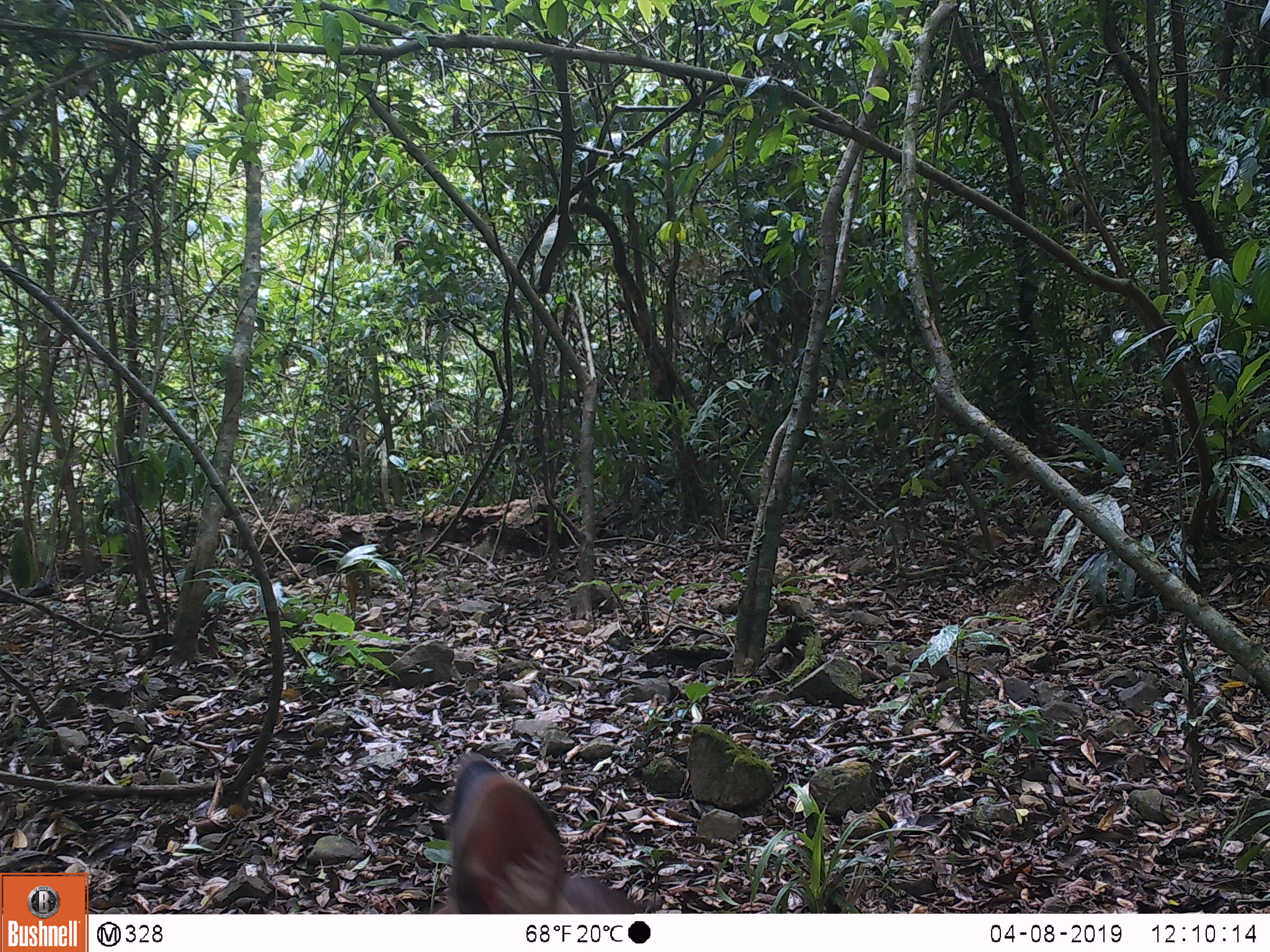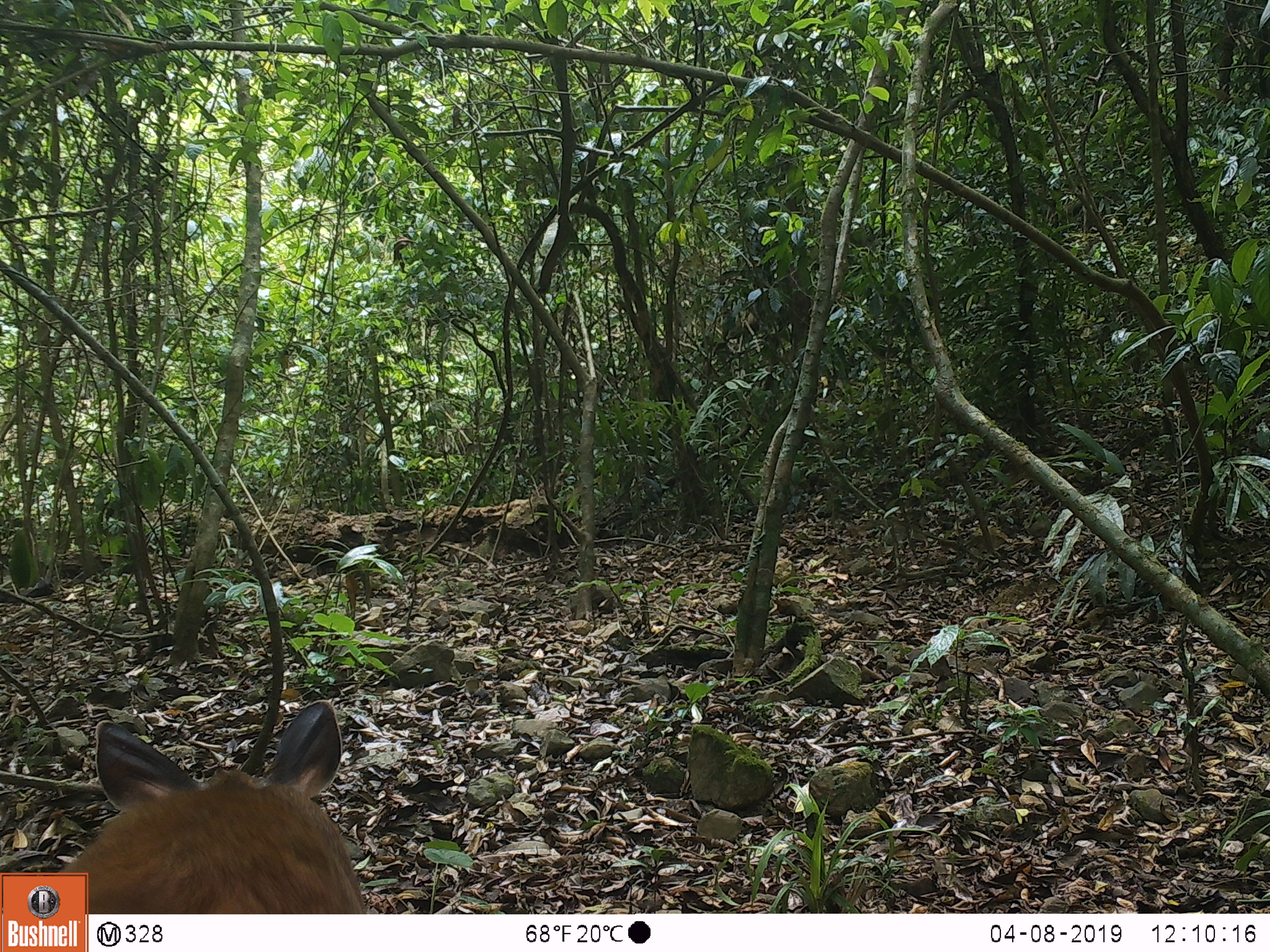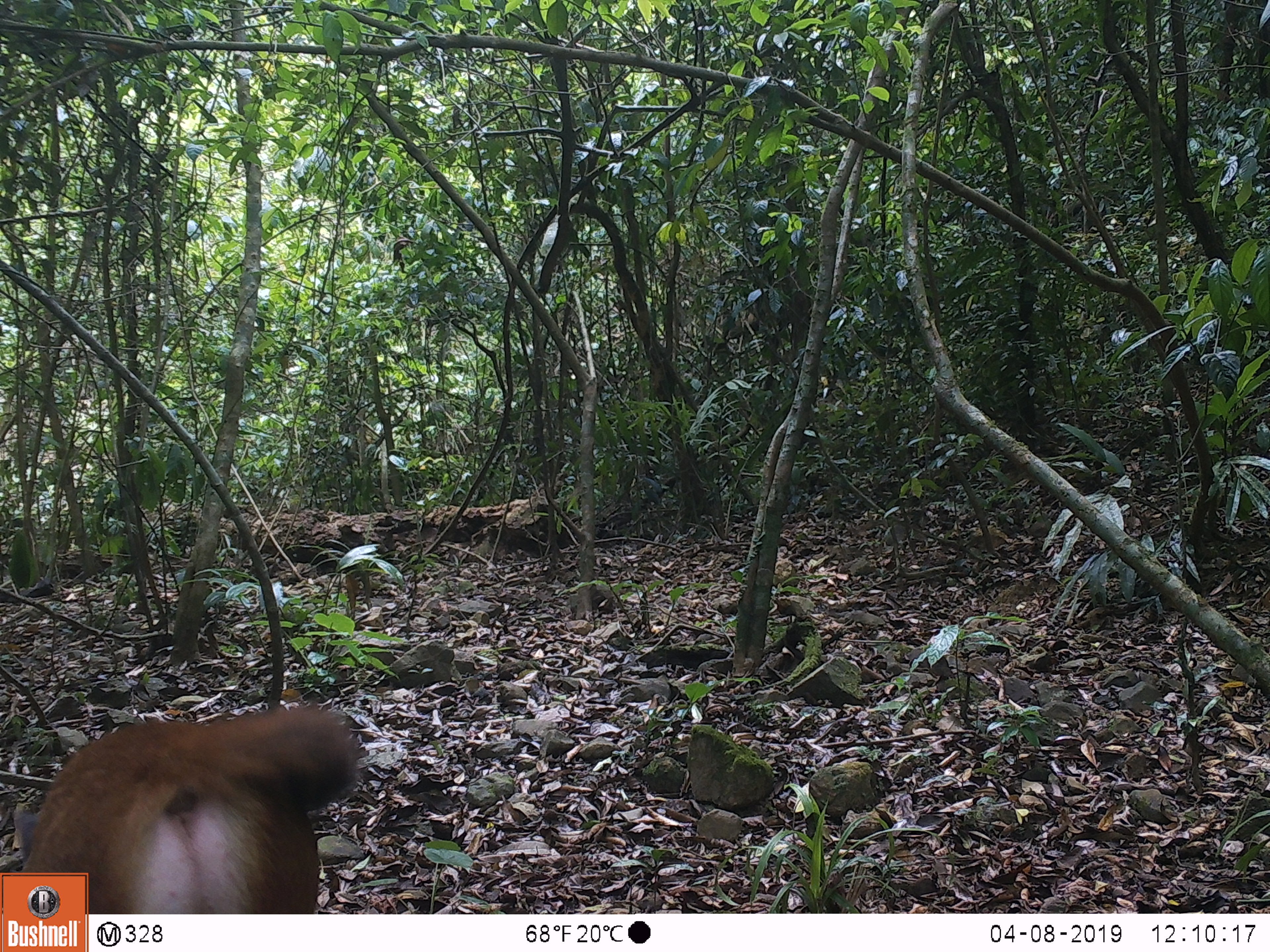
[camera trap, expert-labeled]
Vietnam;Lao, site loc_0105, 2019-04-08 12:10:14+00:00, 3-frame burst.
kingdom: Animalia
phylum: Chordata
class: Mammalia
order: Artiodactyla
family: Cervidae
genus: Rusa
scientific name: Rusa unicolor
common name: sambar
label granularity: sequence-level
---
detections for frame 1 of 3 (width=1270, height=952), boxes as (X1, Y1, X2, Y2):
sambar: (444, 759, 644, 913)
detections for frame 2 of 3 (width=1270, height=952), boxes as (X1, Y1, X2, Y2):
sambar: (56, 699, 365, 913)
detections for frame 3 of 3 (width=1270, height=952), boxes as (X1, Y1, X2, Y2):
sambar: (14, 706, 359, 913)